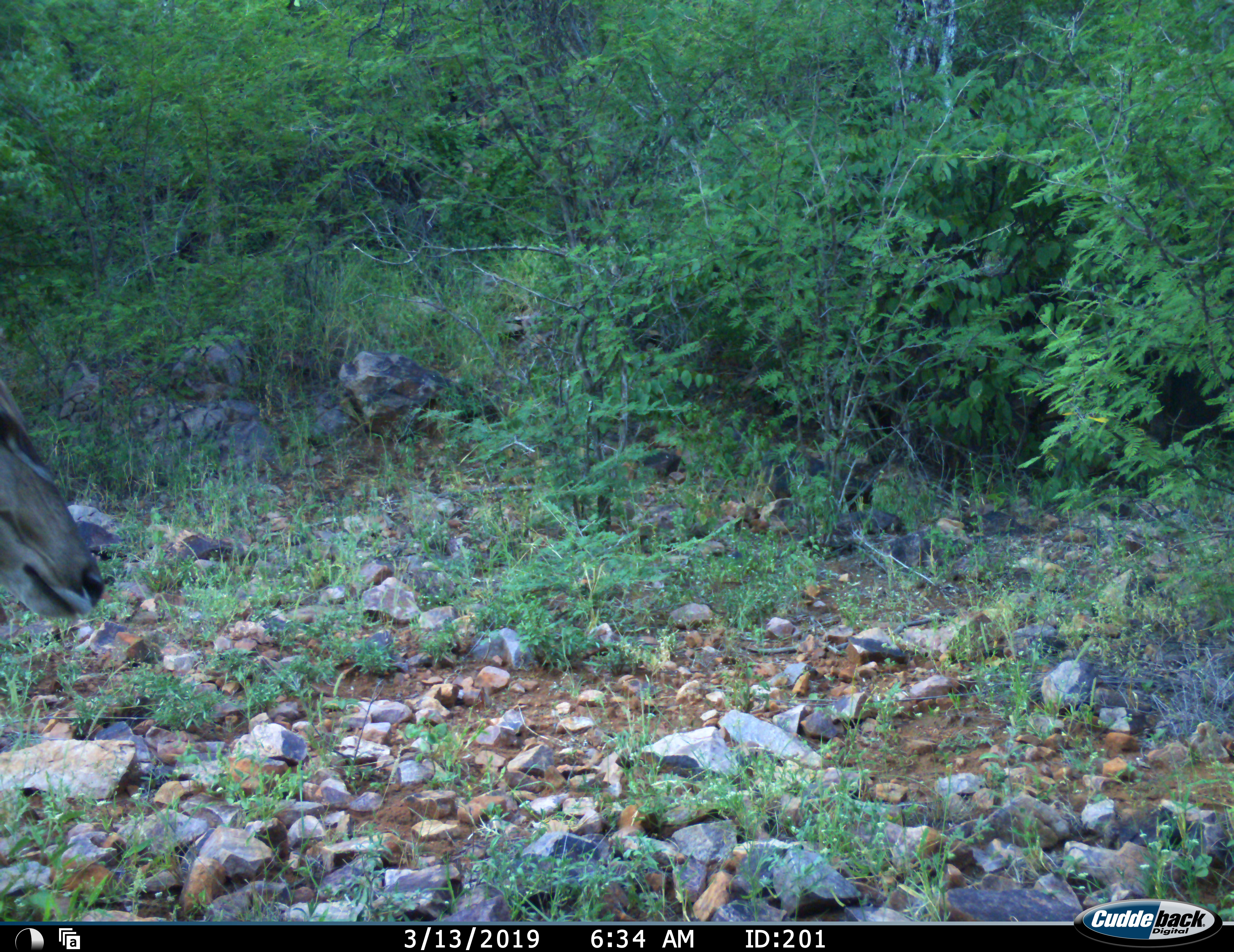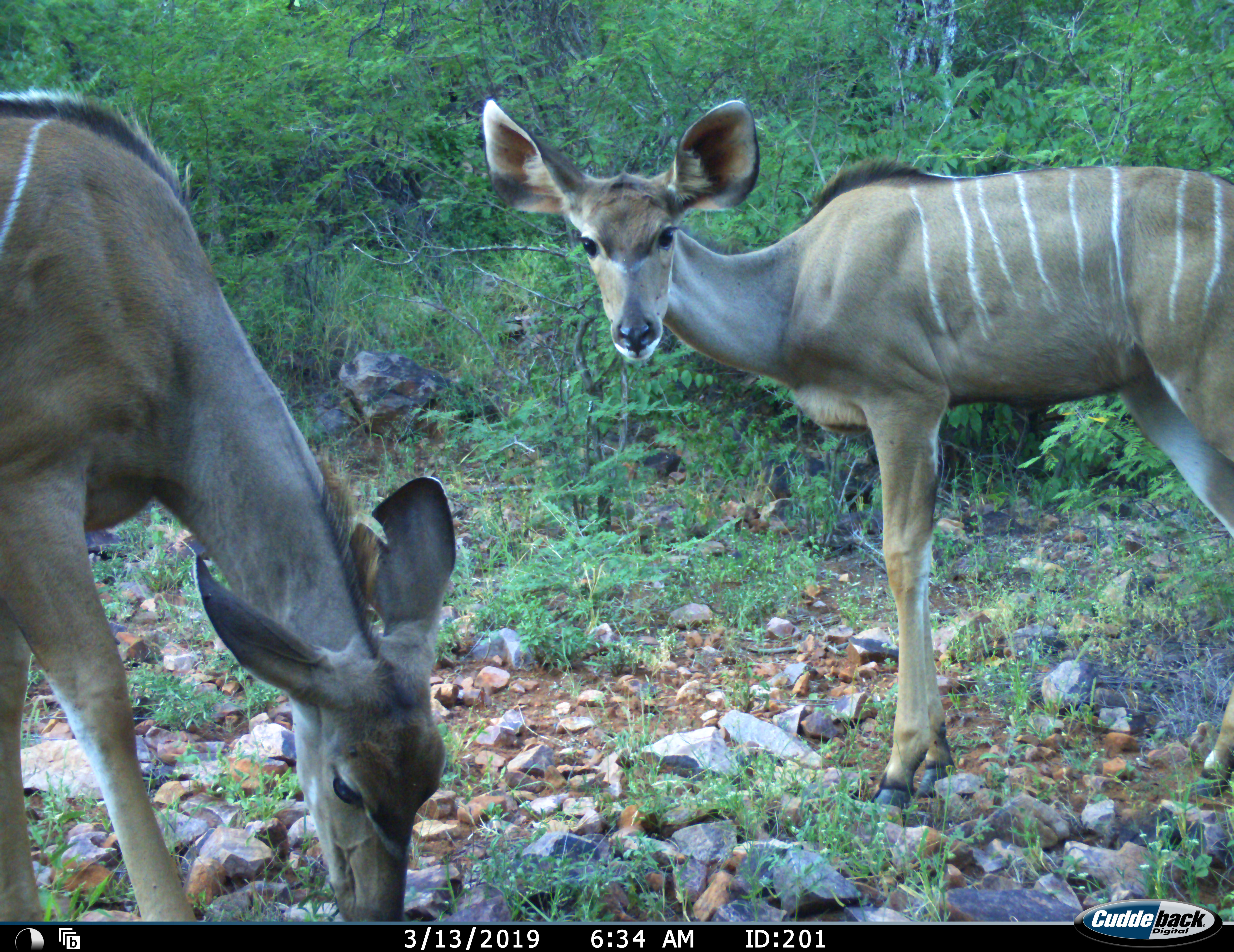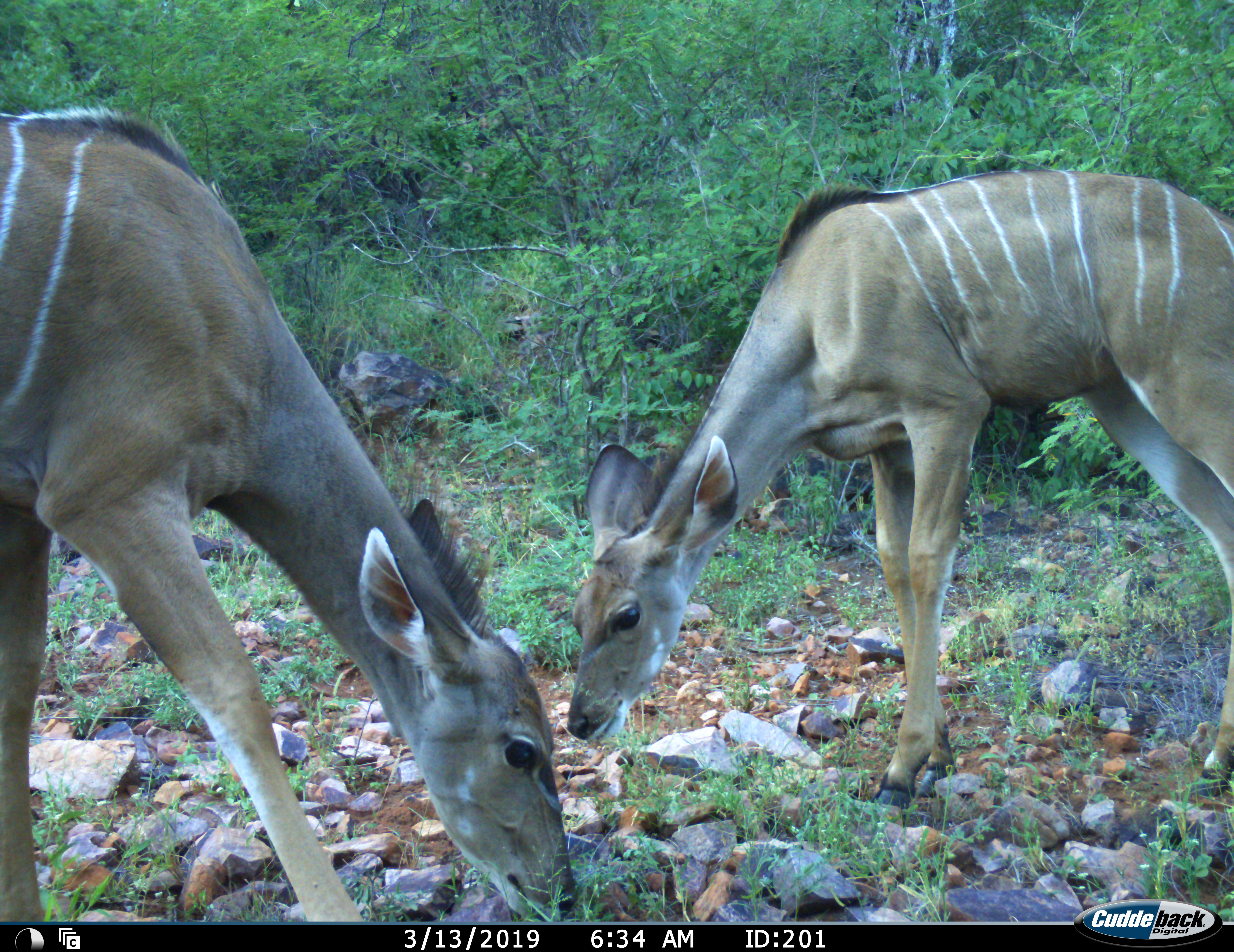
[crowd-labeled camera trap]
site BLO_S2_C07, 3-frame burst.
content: unidentified animal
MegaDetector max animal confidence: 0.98